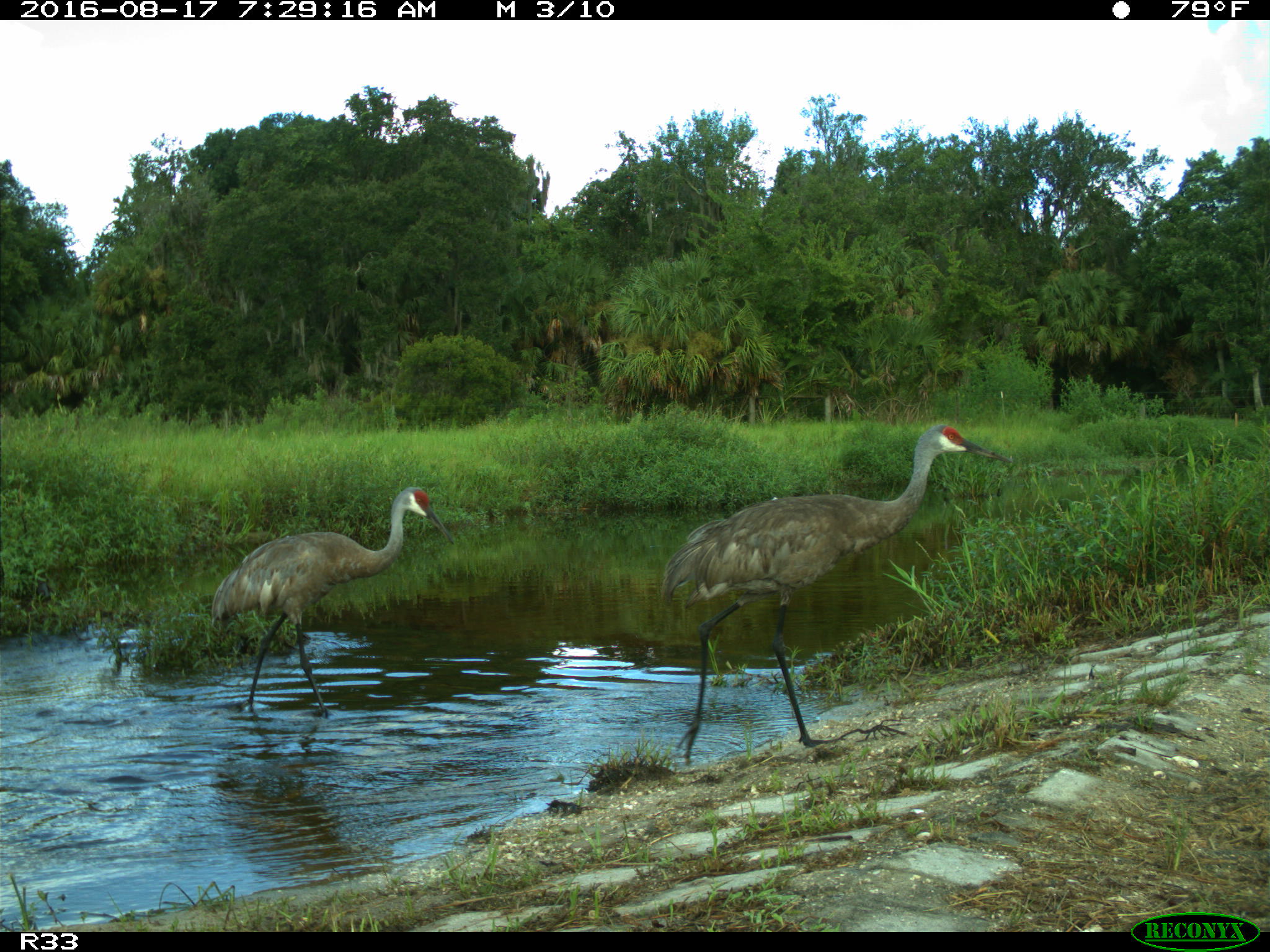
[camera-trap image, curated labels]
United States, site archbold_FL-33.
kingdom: Animalia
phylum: Chordata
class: Aves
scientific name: Aves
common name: birds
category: unidentified bird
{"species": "unidentified bird (birds) (Aves)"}